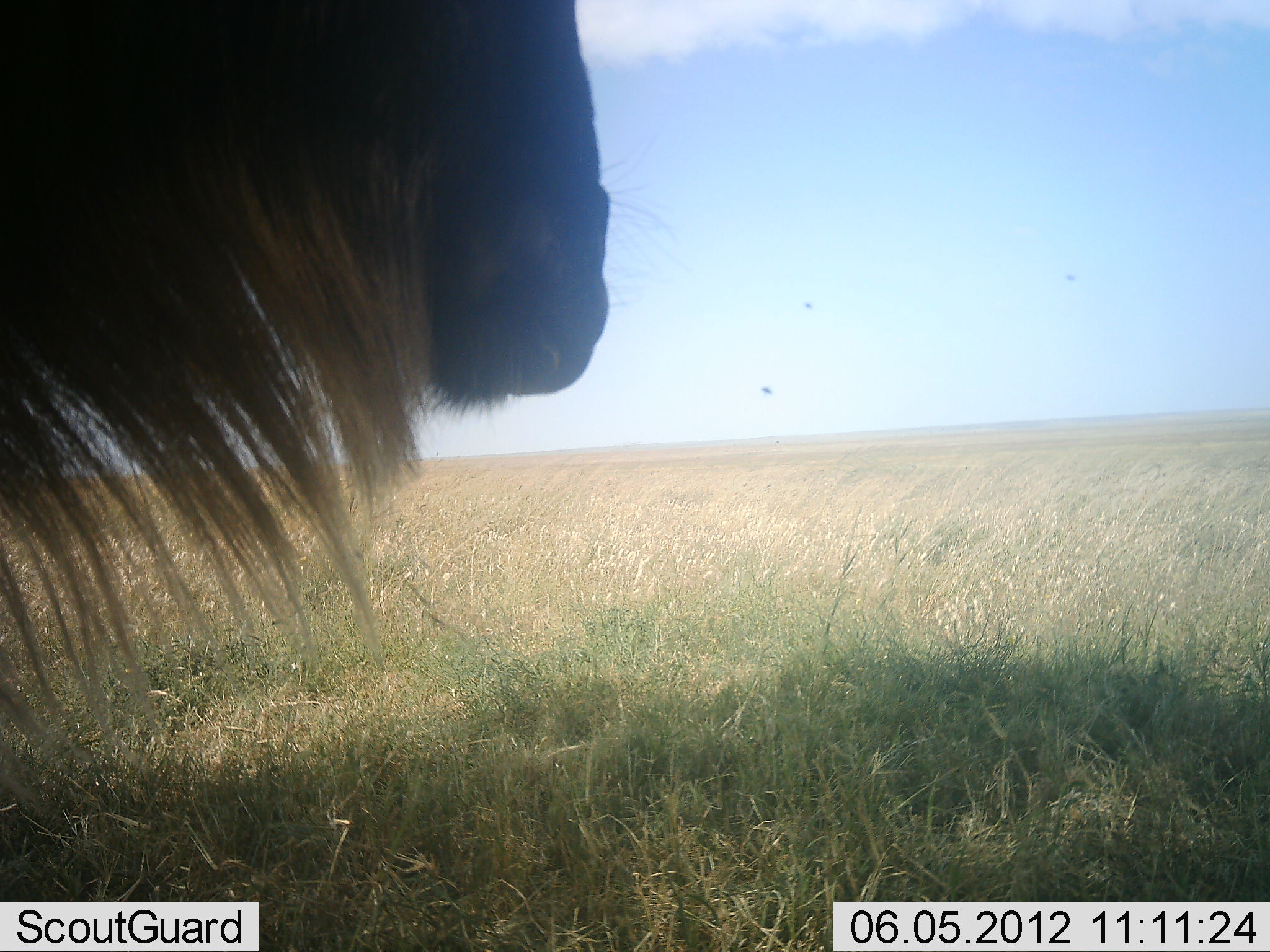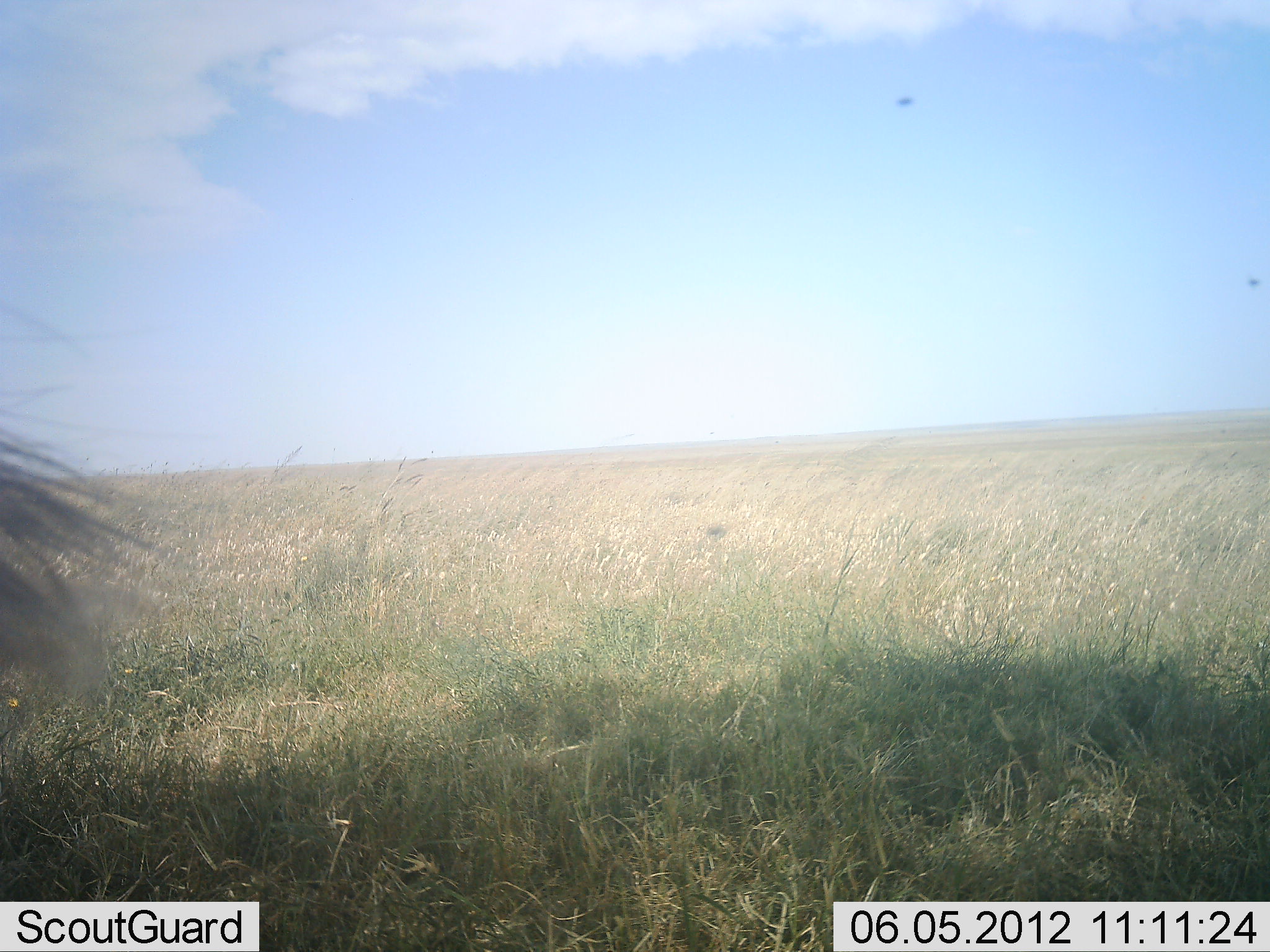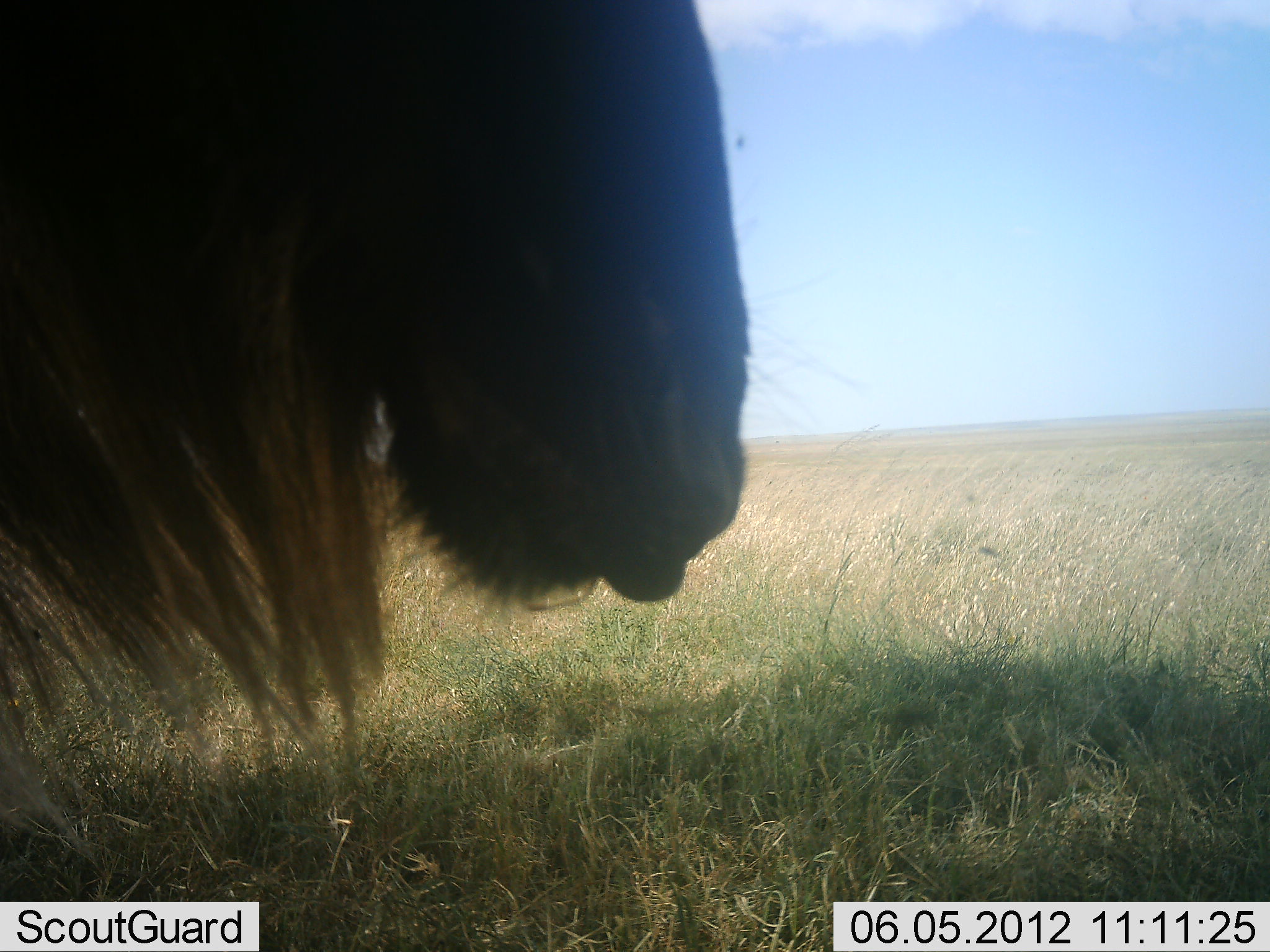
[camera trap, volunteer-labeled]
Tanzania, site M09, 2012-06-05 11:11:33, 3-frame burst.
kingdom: Animalia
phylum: Chordata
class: Mammalia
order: Artiodactyla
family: Bovidae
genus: Connochaetes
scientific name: Connochaetes taurinus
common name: blue wildebeest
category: wildebeest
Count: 1.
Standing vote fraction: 20%.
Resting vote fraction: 0%.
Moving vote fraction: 80%.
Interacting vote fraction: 0%.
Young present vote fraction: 0%.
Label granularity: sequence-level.